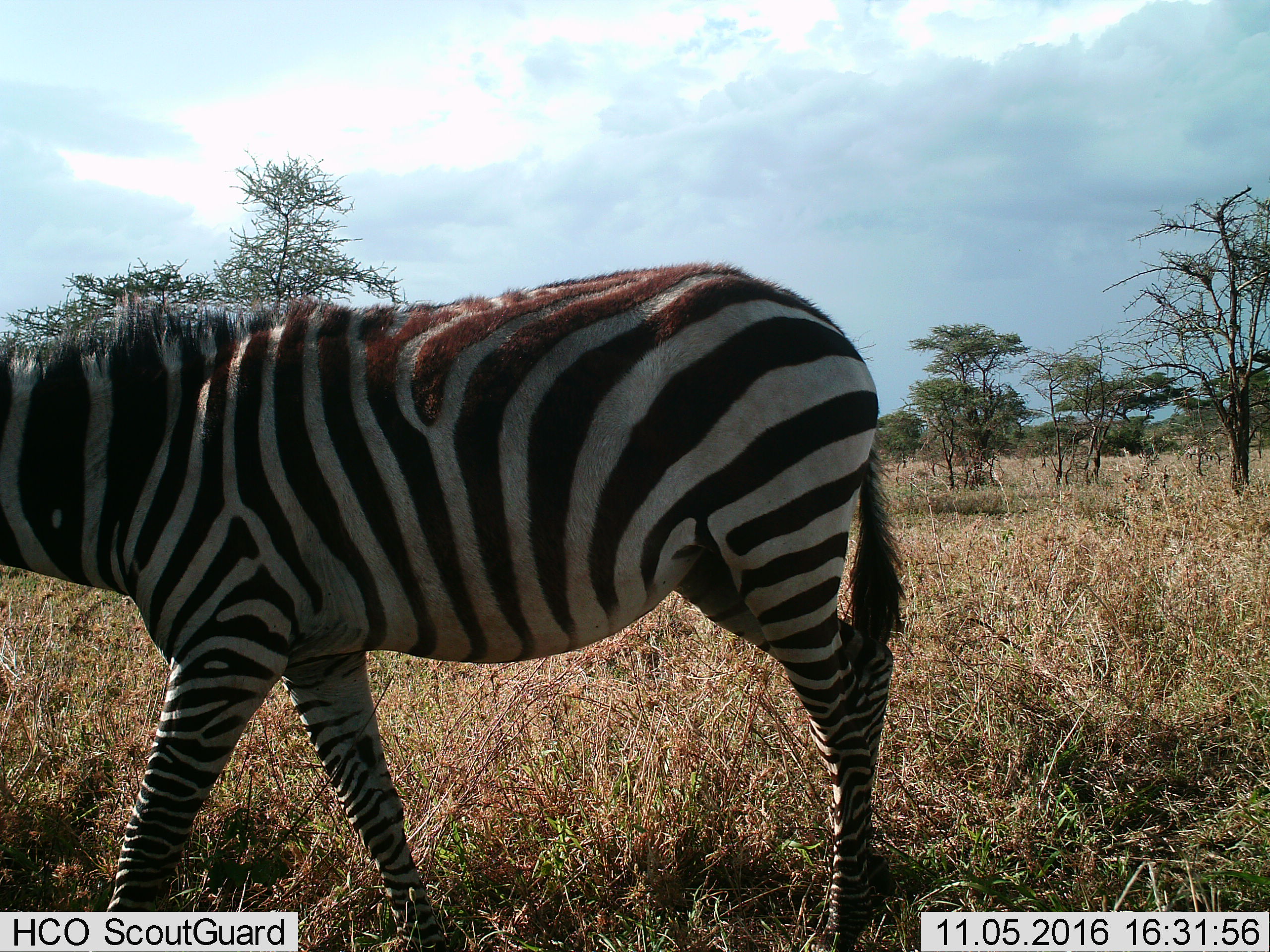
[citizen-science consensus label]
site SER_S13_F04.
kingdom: Animalia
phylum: Chordata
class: Mammalia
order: Perissodactyla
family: Equidae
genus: Equus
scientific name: Equus quagga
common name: plains zebra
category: zebraplains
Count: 1.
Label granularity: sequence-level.